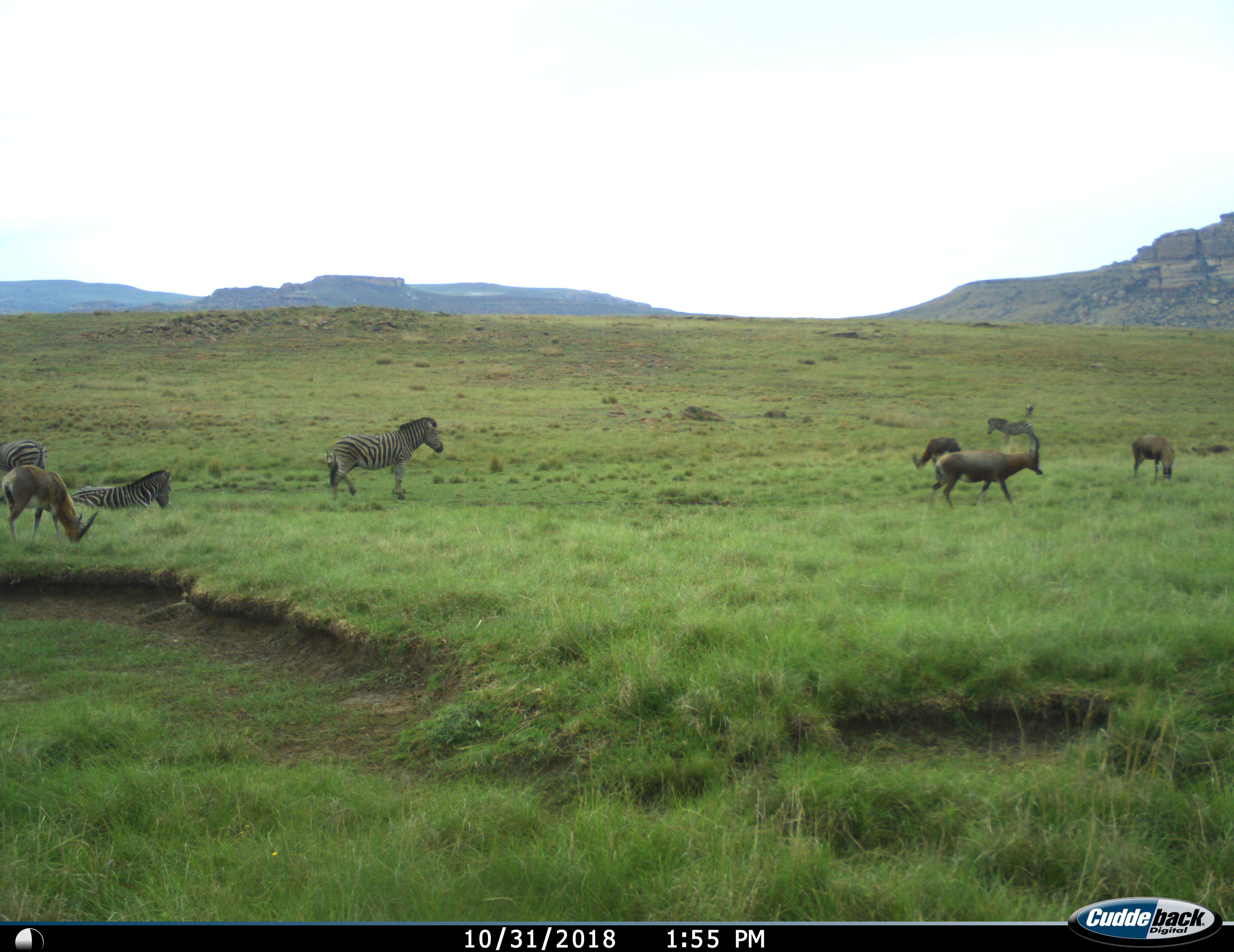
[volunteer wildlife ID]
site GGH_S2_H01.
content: unidentified animal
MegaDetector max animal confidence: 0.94